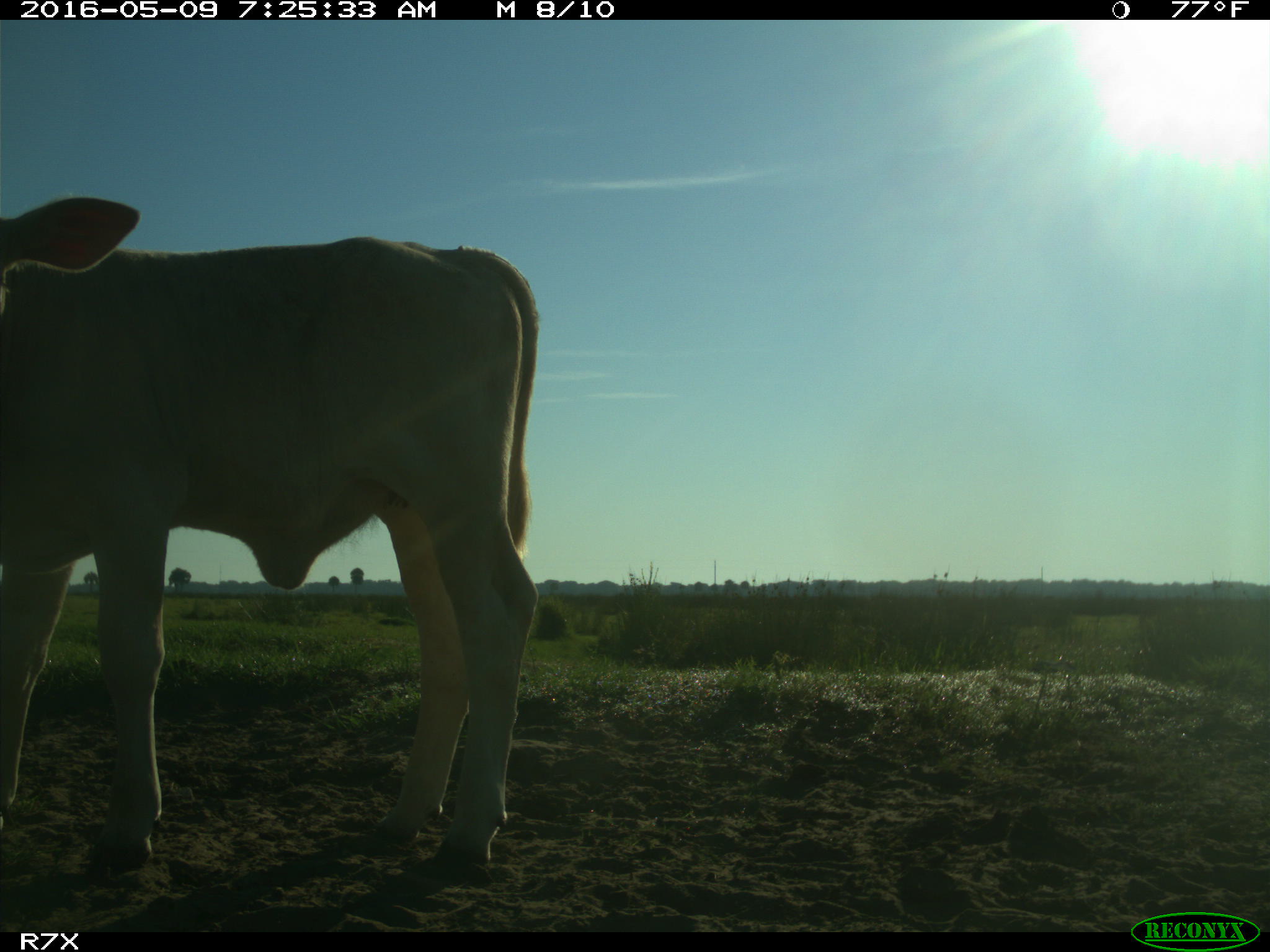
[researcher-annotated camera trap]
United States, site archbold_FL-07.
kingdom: Animalia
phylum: Chordata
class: Mammalia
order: Artiodactyla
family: Bovidae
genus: Bos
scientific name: Bos taurus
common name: domestic cow